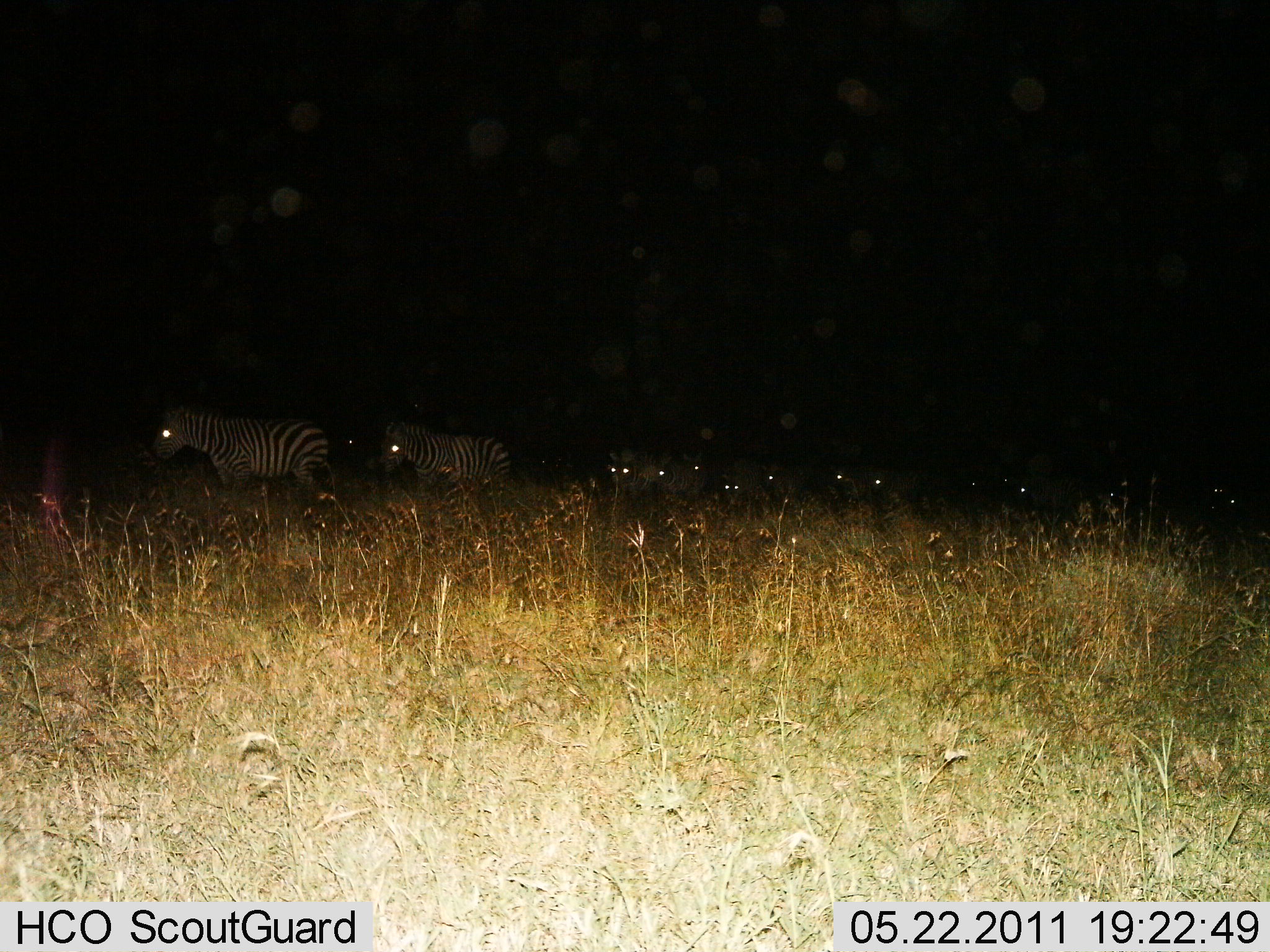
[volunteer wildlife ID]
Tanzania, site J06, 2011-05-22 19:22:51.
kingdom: Animalia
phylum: Chordata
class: Mammalia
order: Perissodactyla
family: Equidae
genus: Equus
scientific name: Equus quagga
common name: plains zebra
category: zebra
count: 11-50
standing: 9%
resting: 0%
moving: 91%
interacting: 0%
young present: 0%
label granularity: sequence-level